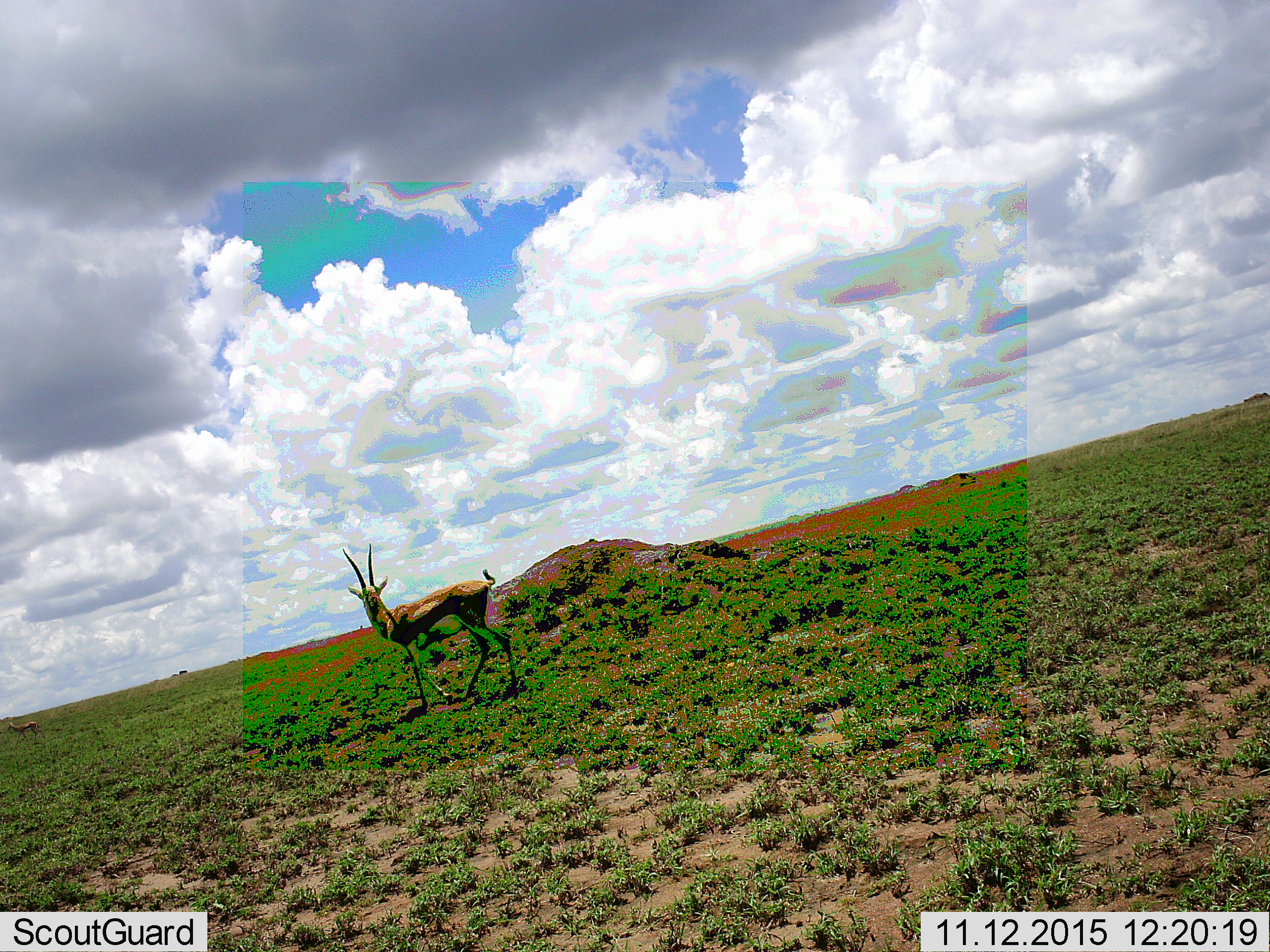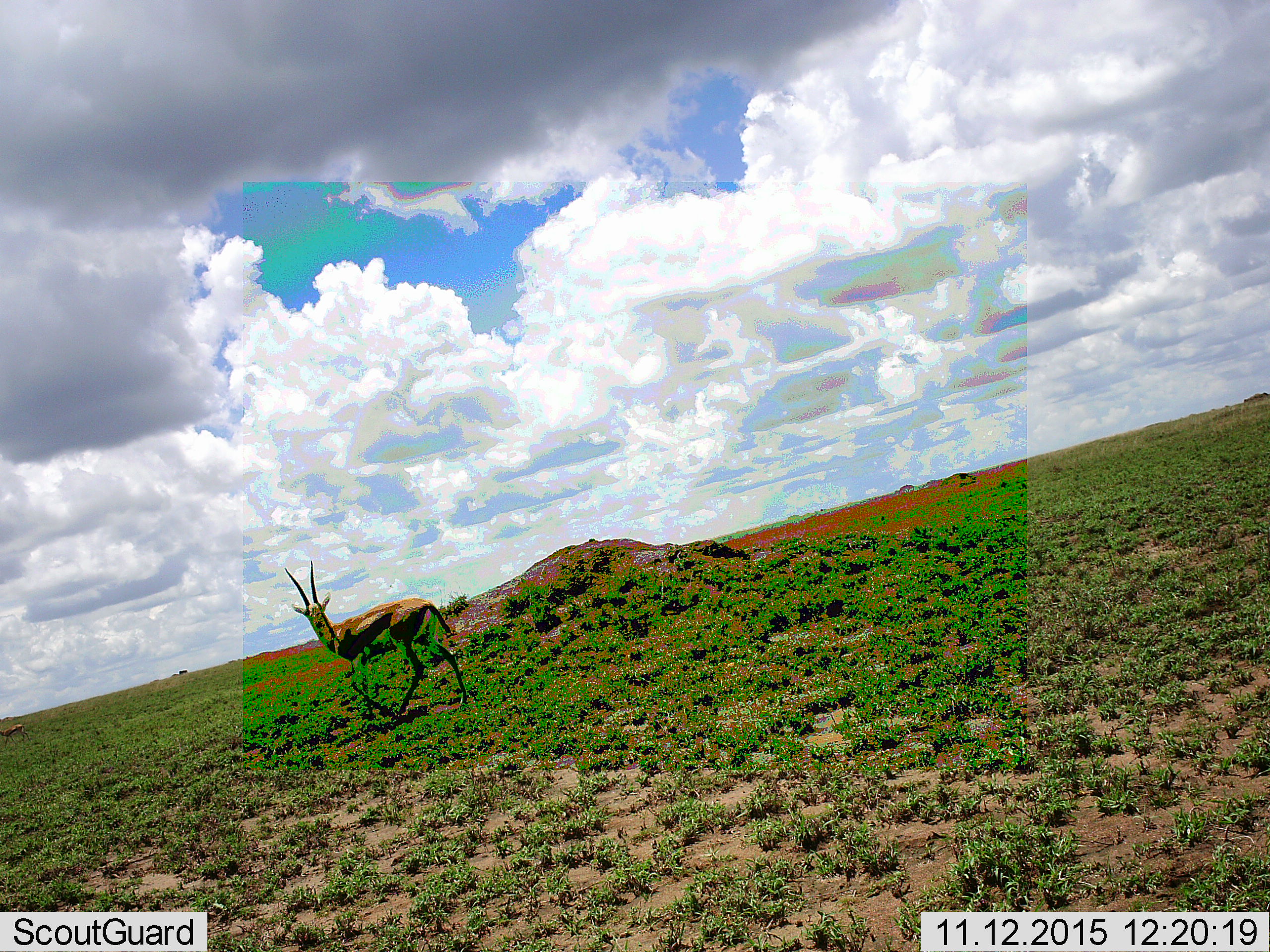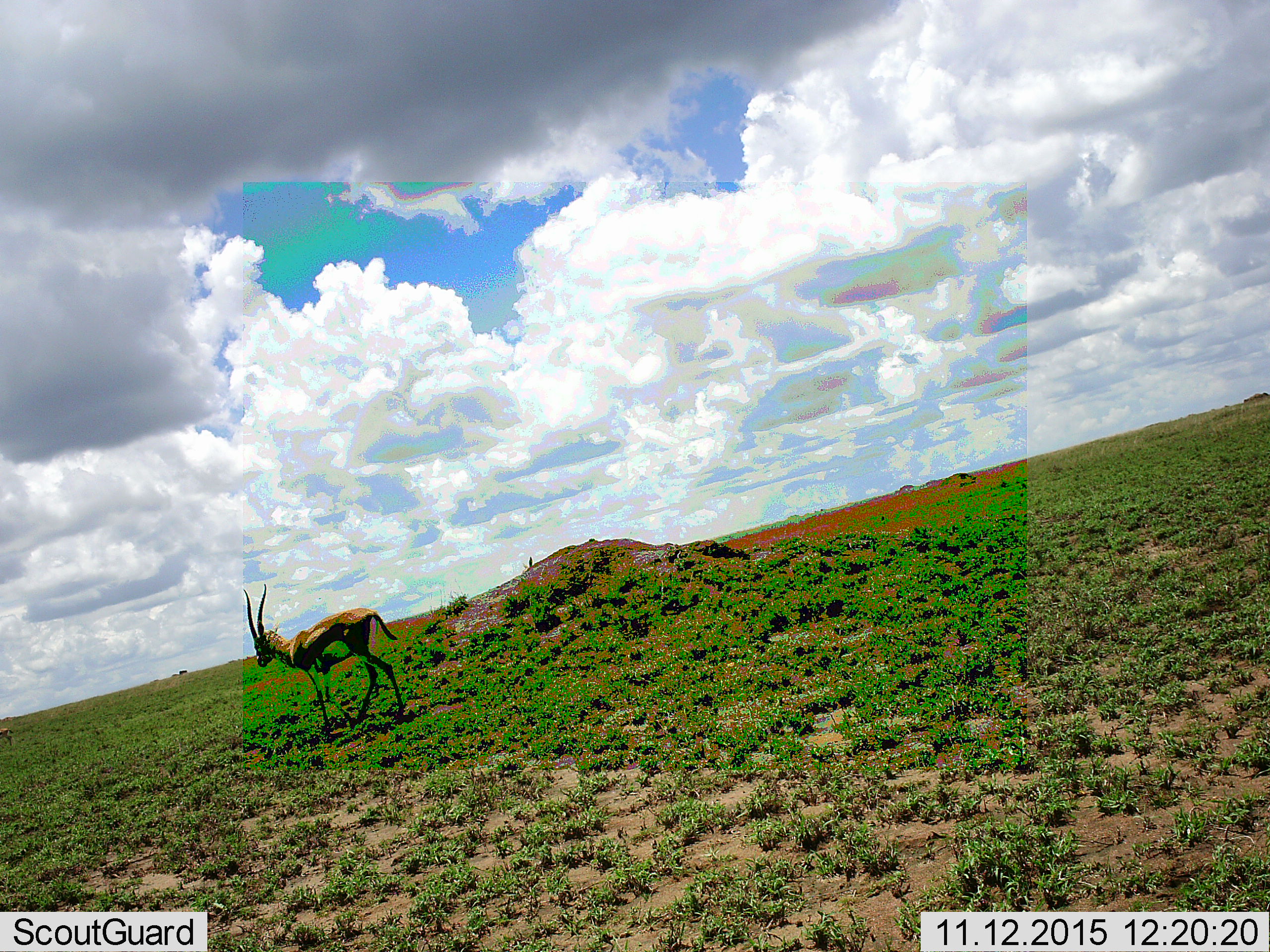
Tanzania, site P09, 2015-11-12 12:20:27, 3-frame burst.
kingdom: Animalia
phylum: Chordata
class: Mammalia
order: Artiodactyla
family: Bovidae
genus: Eudorcas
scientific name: Eudorcas thomsonii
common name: thomson's gazelle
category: gazellethomsons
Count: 2.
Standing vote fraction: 17%.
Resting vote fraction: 0%.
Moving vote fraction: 100%.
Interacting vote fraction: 0%.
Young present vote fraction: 0%.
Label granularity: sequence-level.